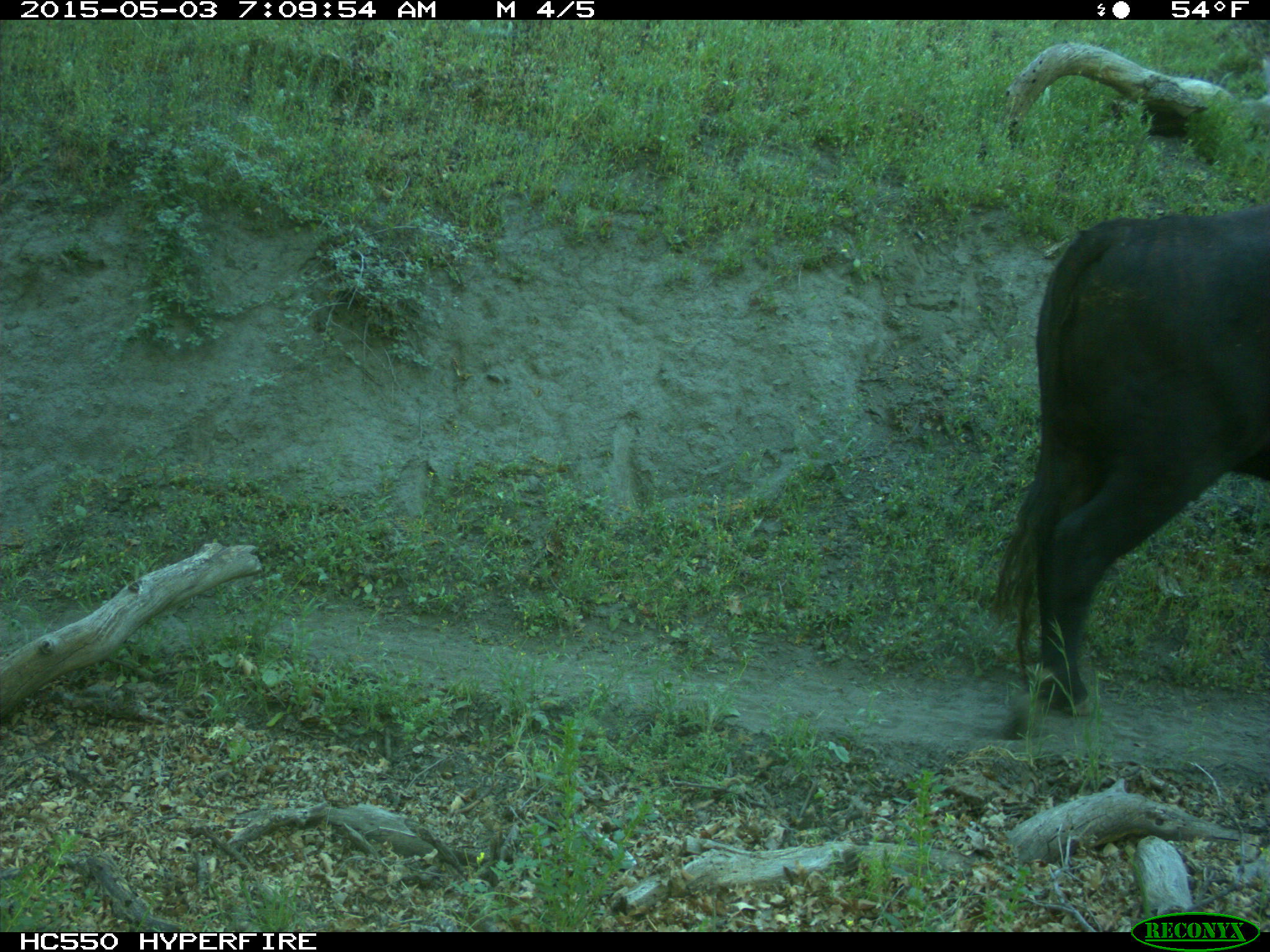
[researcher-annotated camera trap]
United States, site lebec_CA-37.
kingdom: Animalia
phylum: Chordata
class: Mammalia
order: Artiodactyla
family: Bovidae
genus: Bos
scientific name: Bos taurus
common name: domestic cow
Bos taurus (domestic cow).